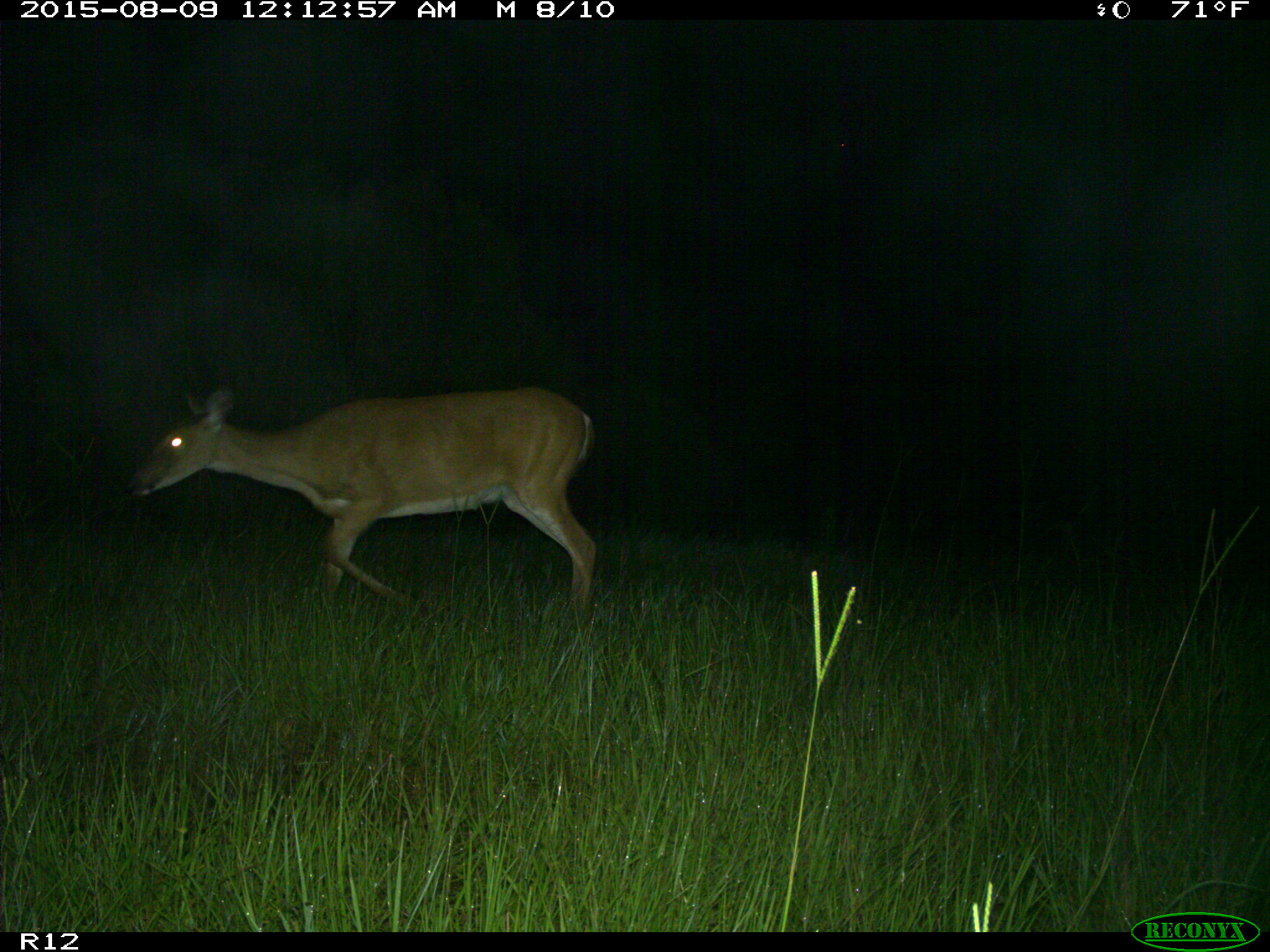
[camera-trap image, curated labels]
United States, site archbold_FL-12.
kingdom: Animalia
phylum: Chordata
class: Mammalia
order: Artiodactyla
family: Cervidae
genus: Odocoileus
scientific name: Odocoileus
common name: deer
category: unidentified deer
Unidentified deer (deer) (Odocoileus).